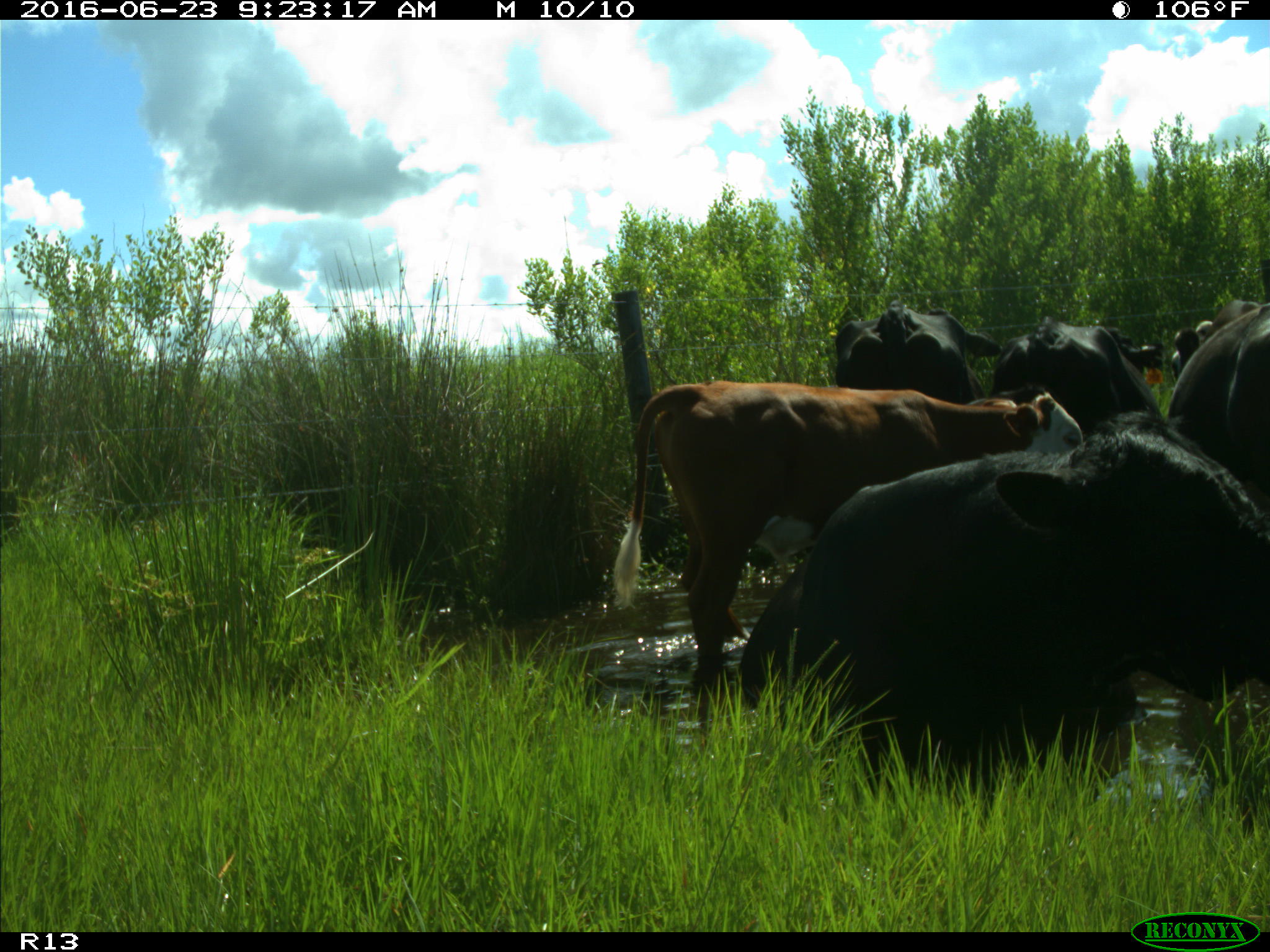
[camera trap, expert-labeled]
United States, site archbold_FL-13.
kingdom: Animalia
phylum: Chordata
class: Mammalia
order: Artiodactyla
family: Bovidae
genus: Bos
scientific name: Bos taurus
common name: domestic cow